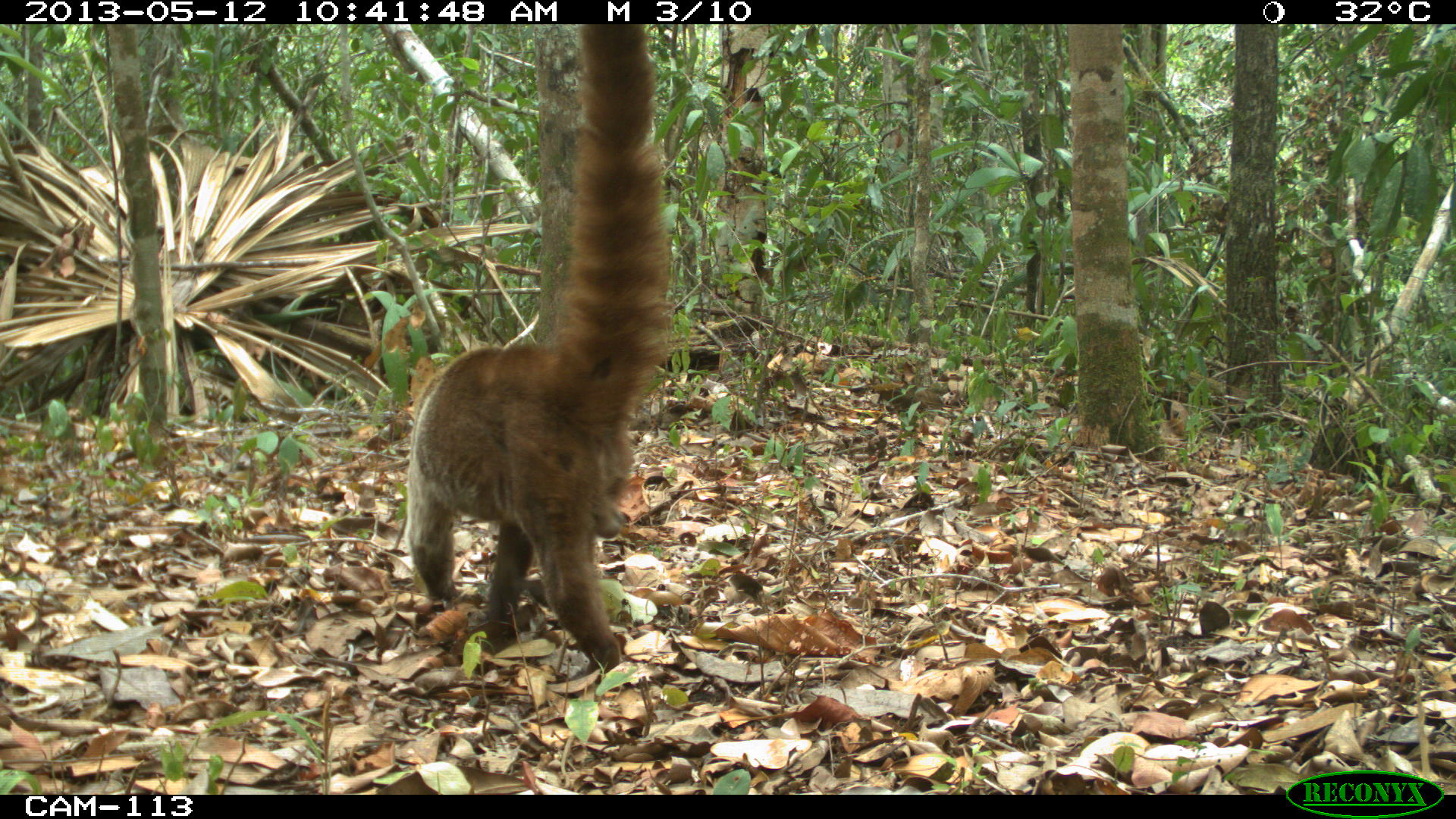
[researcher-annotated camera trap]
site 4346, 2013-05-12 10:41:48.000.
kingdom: Animalia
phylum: Chordata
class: Mammalia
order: Carnivora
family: Procyonidae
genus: Nasua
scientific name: Nasua narica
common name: white-nosed coati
Nasua narica (white-nosed coati), count 1, sex male.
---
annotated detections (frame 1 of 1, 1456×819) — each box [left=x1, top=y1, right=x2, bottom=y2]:
nasua narica: [left=399, top=24, right=673, bottom=676]